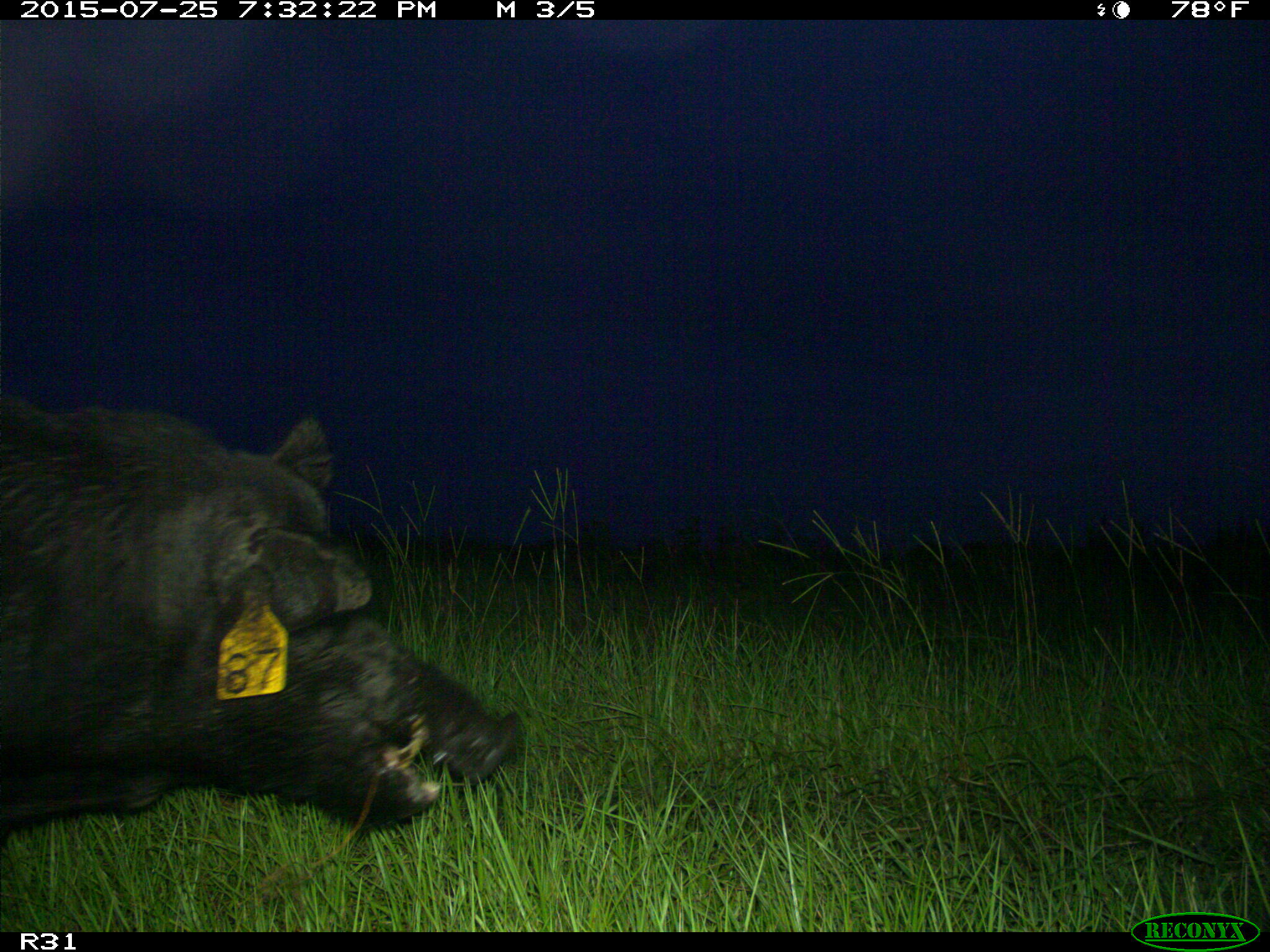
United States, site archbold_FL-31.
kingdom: Animalia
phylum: Chordata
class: Mammalia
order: Artiodactyla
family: Suidae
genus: Sus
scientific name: Sus scrofa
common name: wild boar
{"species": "Sus scrofa (wild boar)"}